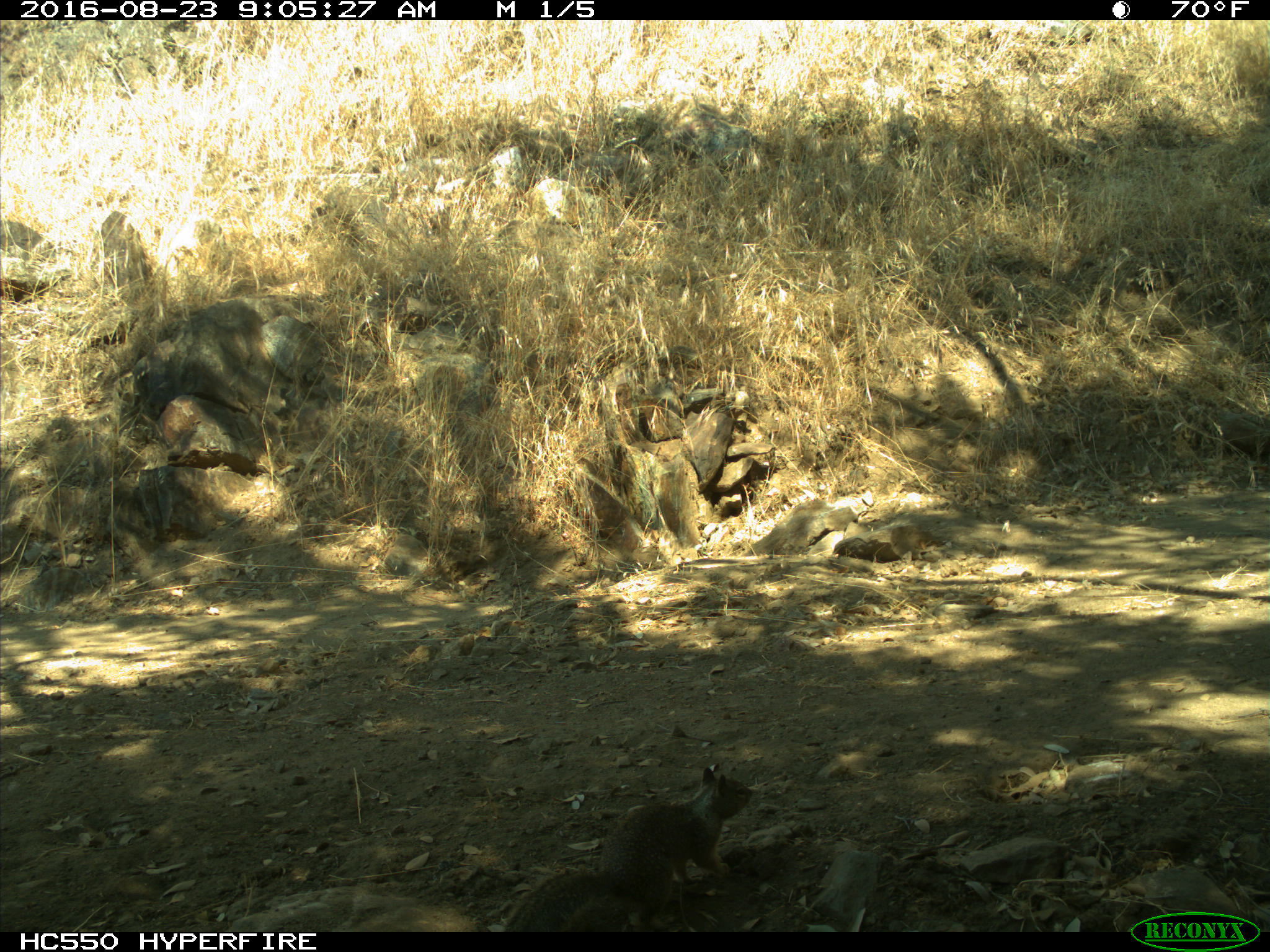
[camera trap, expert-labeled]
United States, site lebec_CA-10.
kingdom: Animalia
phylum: Chordata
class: Mammalia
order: Rodentia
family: Sciuridae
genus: Otospermophilus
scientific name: Otospermophilus beecheyi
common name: california ground squirrel